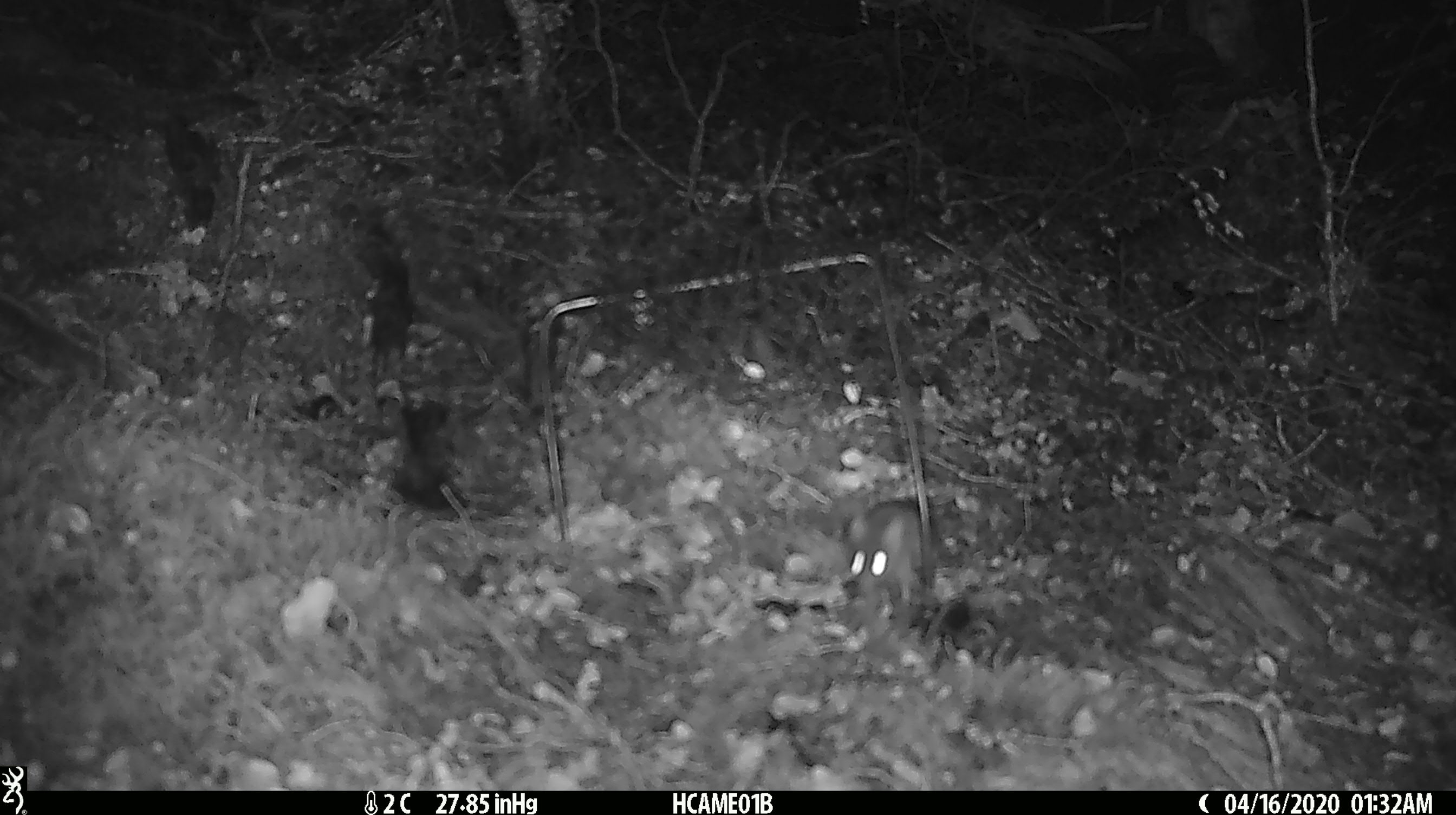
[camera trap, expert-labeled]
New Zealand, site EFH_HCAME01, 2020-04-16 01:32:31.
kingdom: Animalia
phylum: Chordata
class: Mammalia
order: Rodentia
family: Muridae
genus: Mus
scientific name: Mus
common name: mouse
Mouse (Mus).